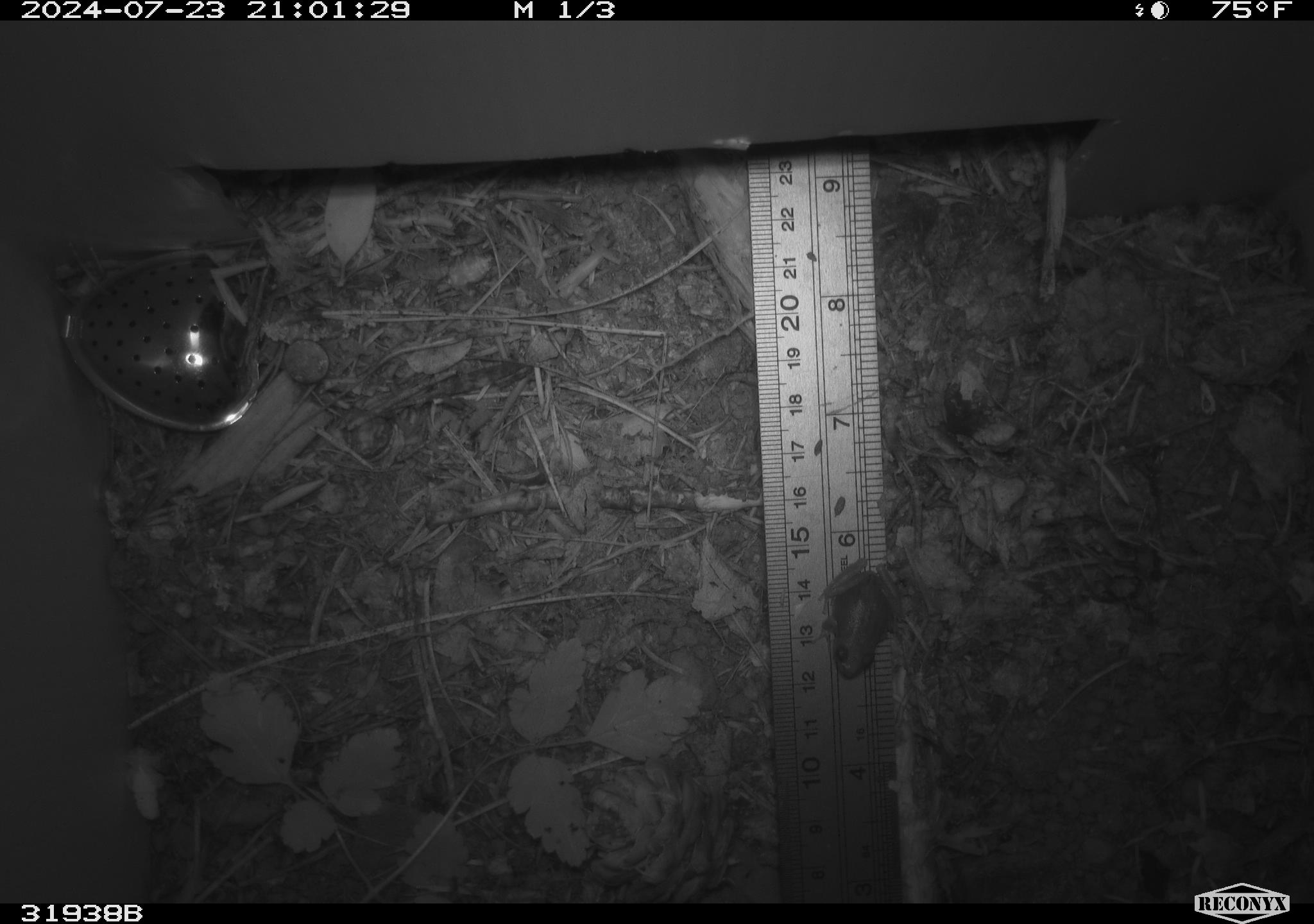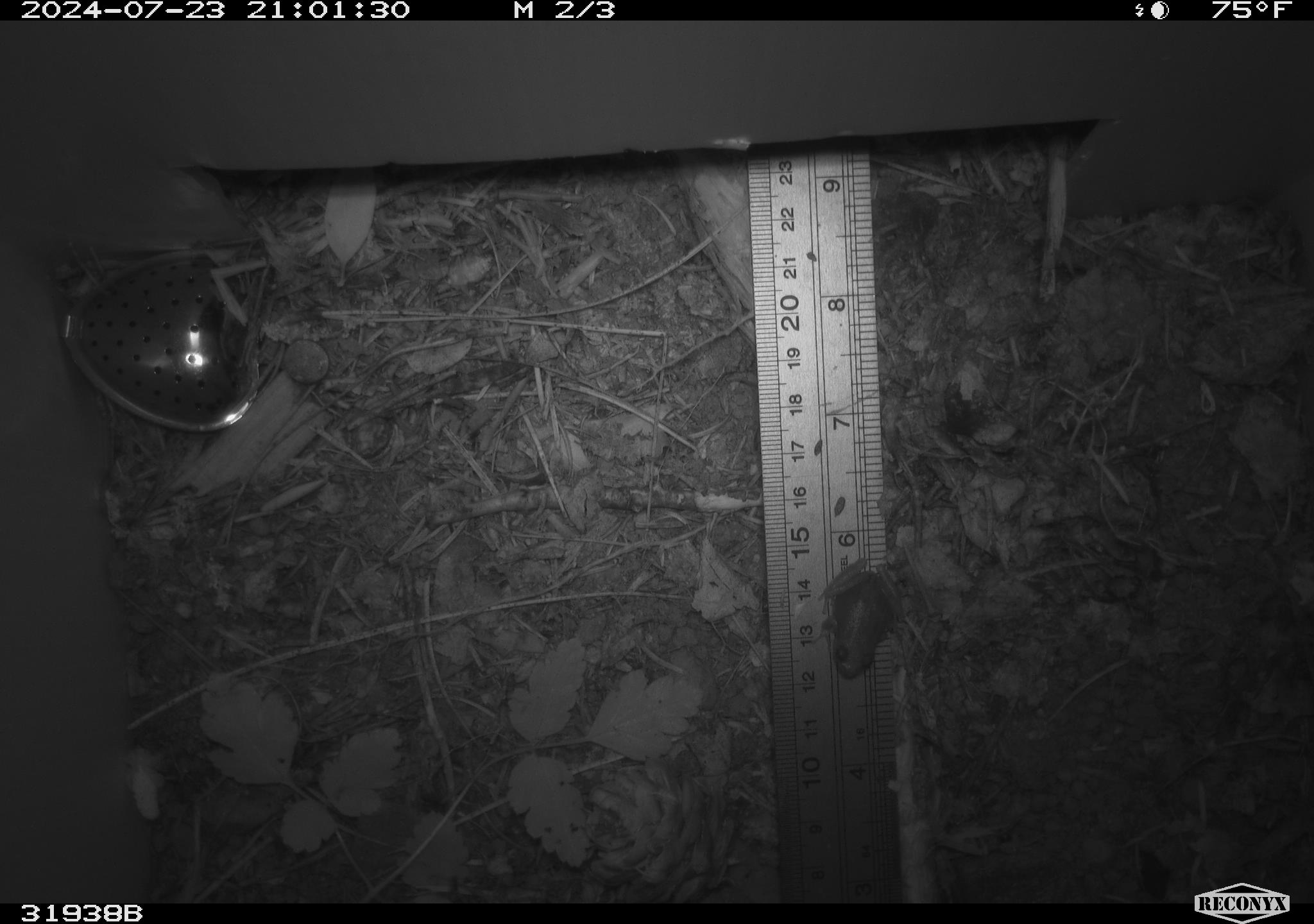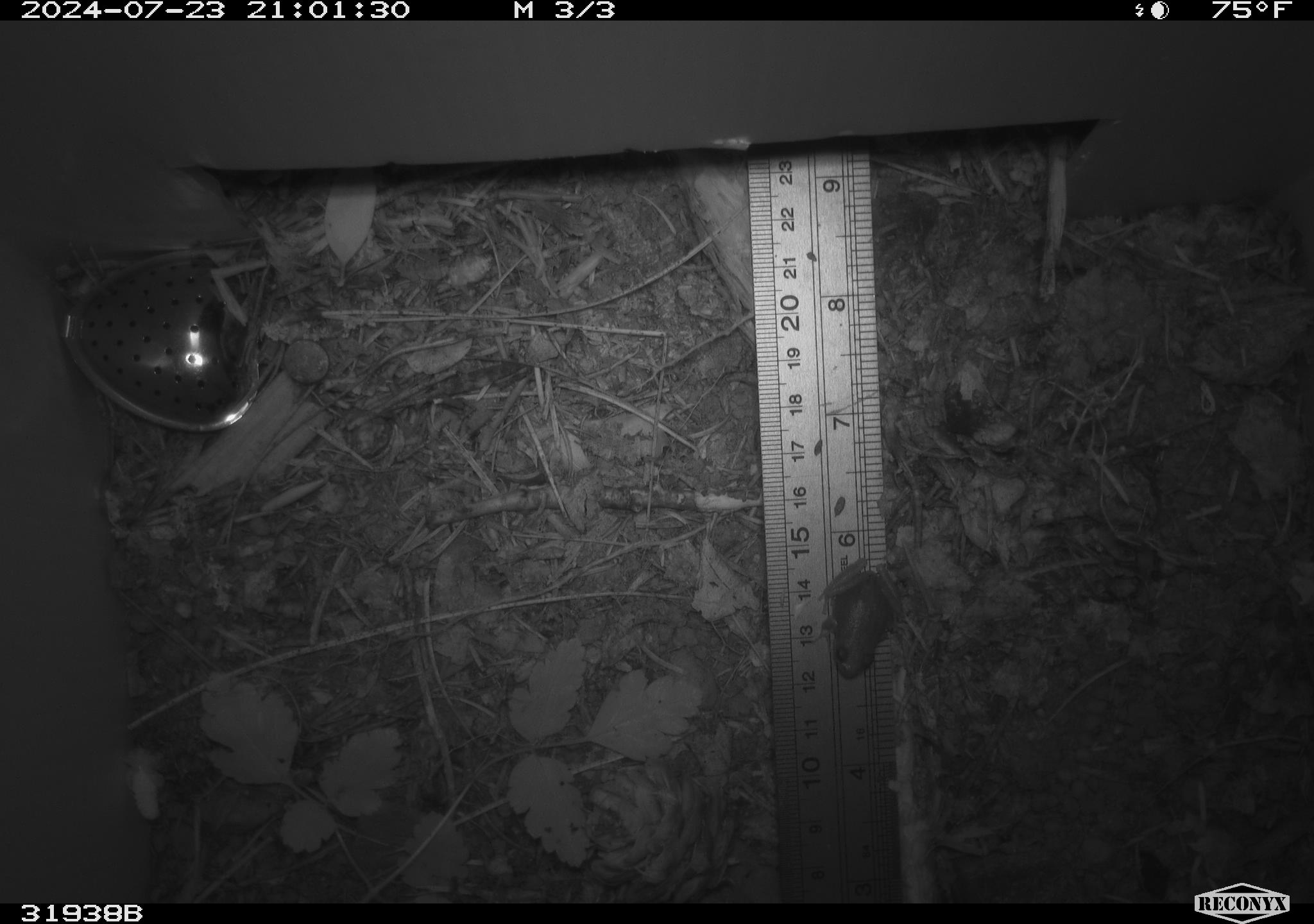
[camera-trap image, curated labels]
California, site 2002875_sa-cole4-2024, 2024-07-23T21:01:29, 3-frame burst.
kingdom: Animalia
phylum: Chordata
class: Amphibia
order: Anura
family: Hylidae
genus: Pseudacris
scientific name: Pseudacris regilla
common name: sierran treefrog